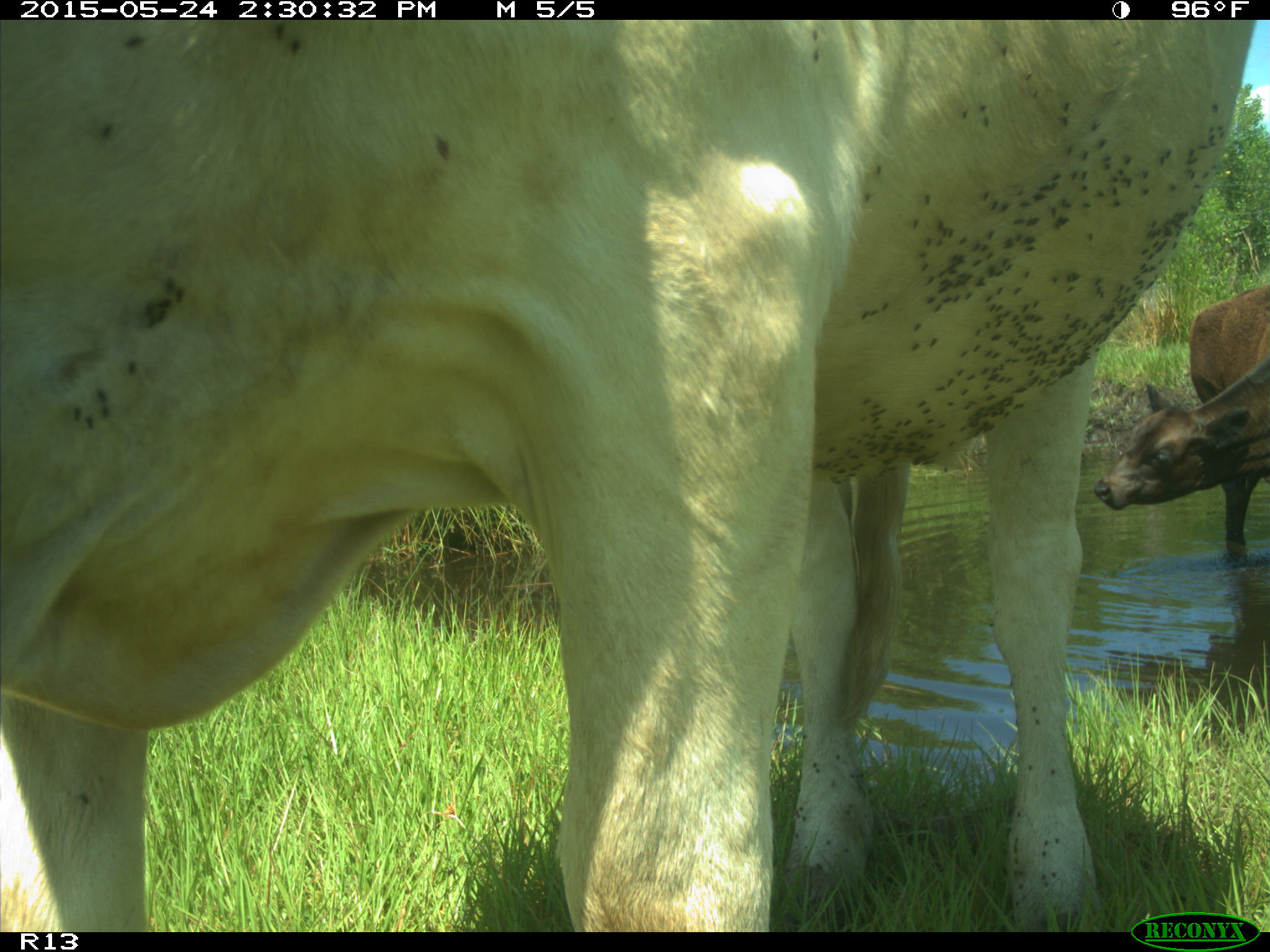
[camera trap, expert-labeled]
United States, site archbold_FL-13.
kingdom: Animalia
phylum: Chordata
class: Mammalia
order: Artiodactyla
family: Bovidae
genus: Bos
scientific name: Bos taurus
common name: domestic cow